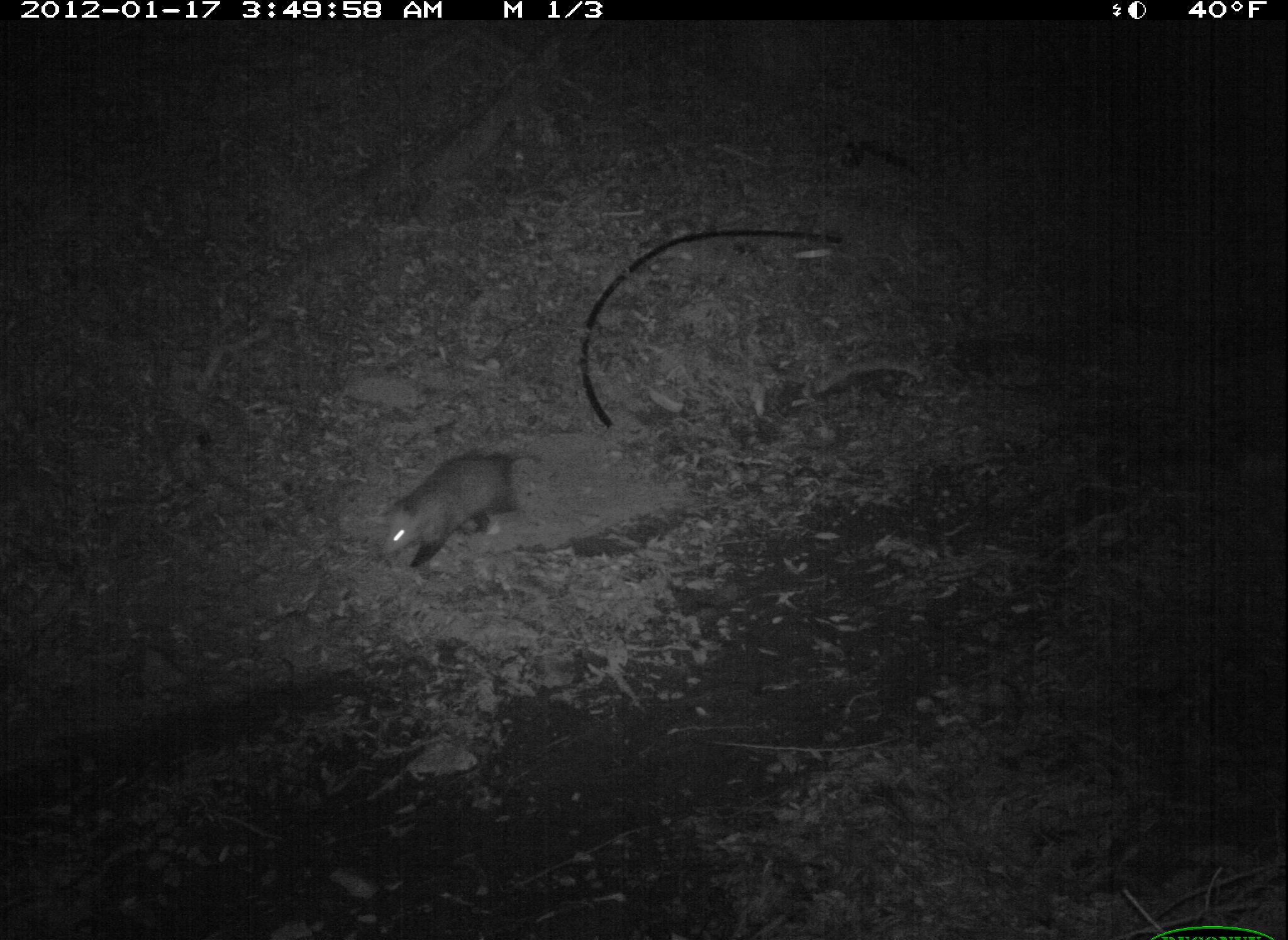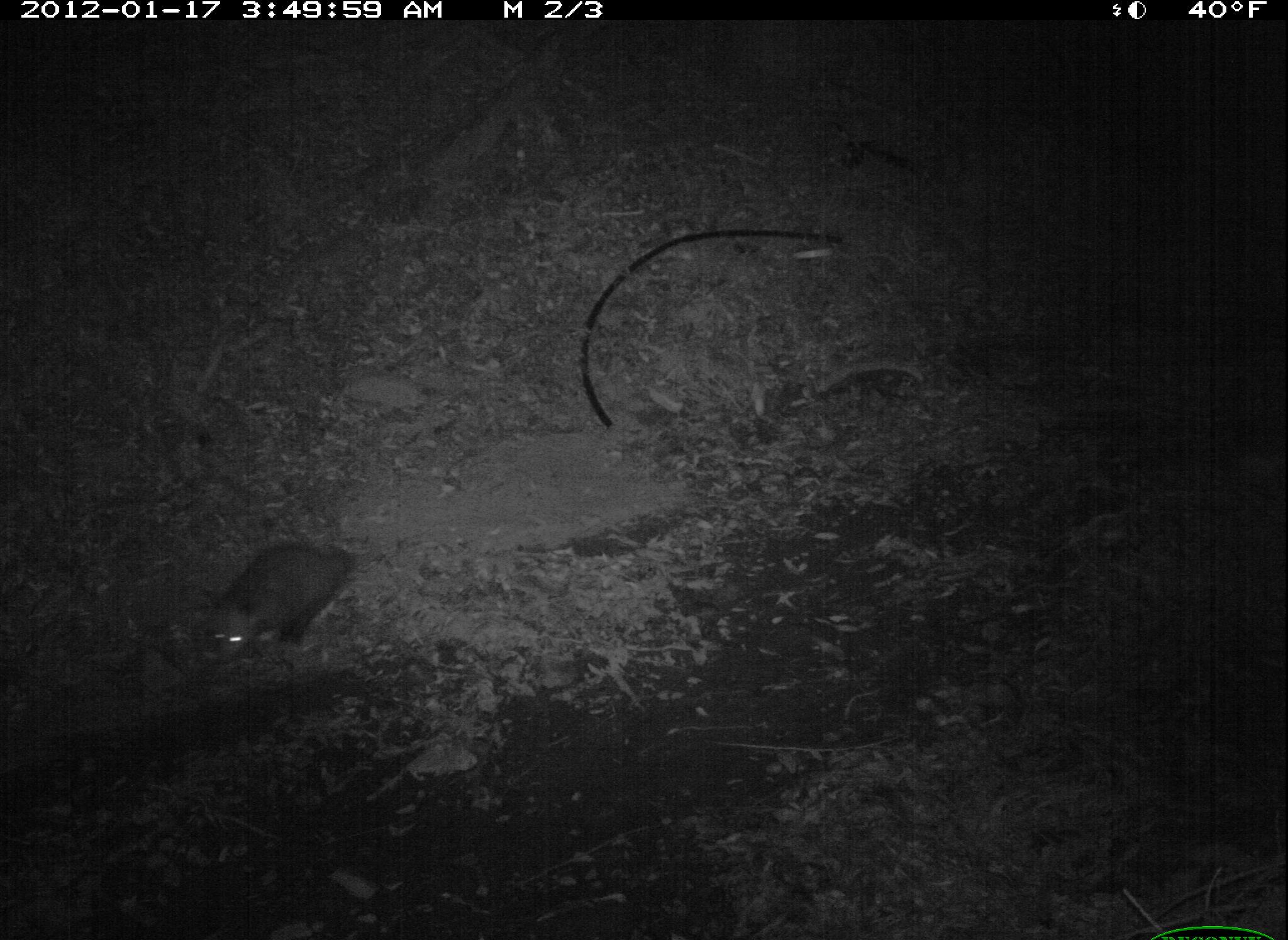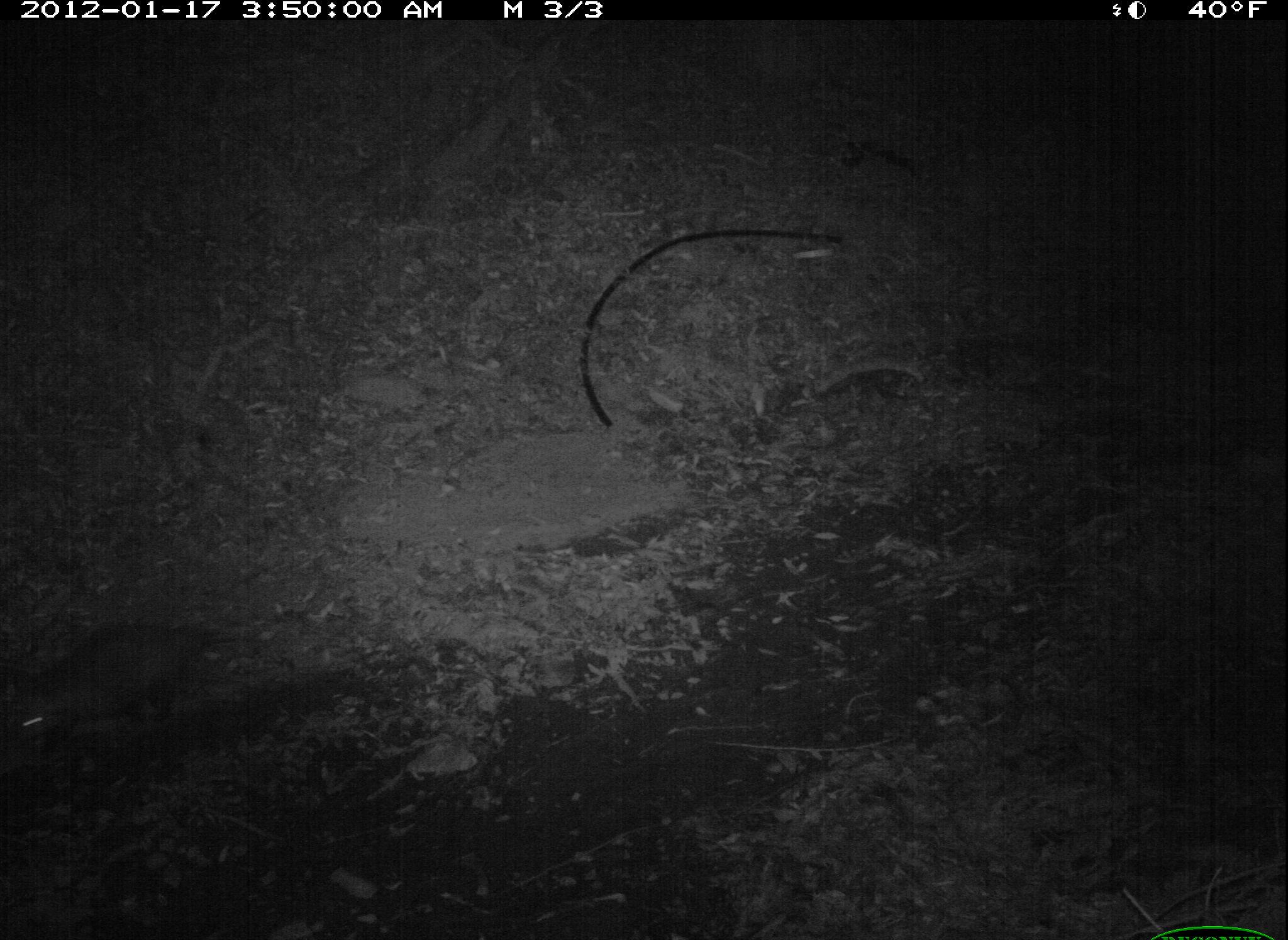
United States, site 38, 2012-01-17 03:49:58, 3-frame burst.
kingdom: Animalia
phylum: Chordata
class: Mammalia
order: Didelphimorphia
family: Didelphidae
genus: Didelphis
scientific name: Didelphis virginiana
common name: virginia opossum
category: opossum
Opossum (virginia opossum) (Didelphis virginiana).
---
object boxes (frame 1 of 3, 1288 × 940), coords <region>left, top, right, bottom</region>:
opossum: <region>346, 424, 551, 598</region>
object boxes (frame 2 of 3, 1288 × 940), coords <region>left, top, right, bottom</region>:
opossum: <region>163, 520, 370, 694</region>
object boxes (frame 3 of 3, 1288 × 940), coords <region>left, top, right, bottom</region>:
opossum: <region>0, 602, 314, 788</region>